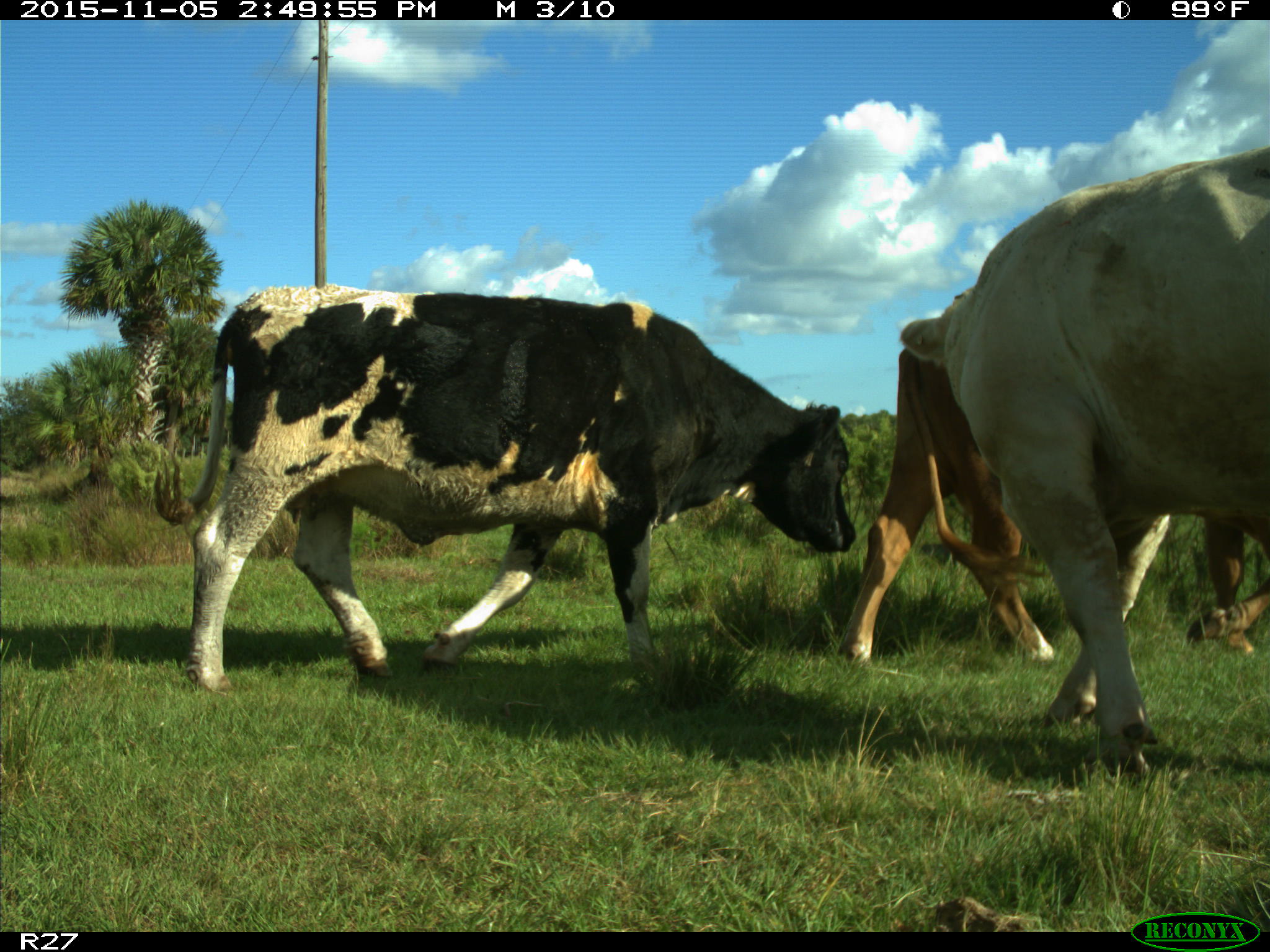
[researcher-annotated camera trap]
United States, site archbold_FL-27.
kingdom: Animalia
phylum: Chordata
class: Mammalia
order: Artiodactyla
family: Bovidae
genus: Bos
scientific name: Bos taurus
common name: domestic cow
Bos taurus (domestic cow).